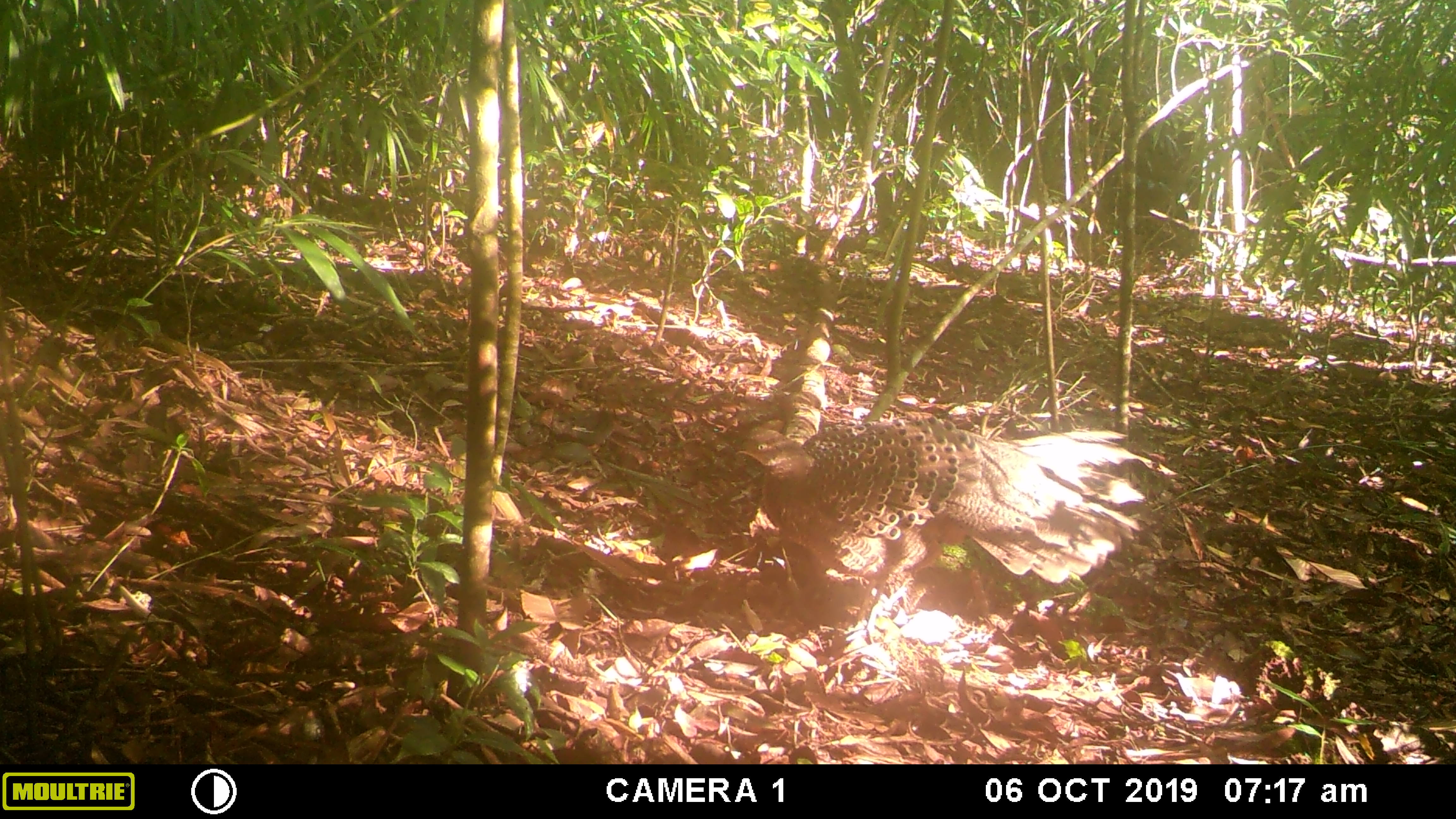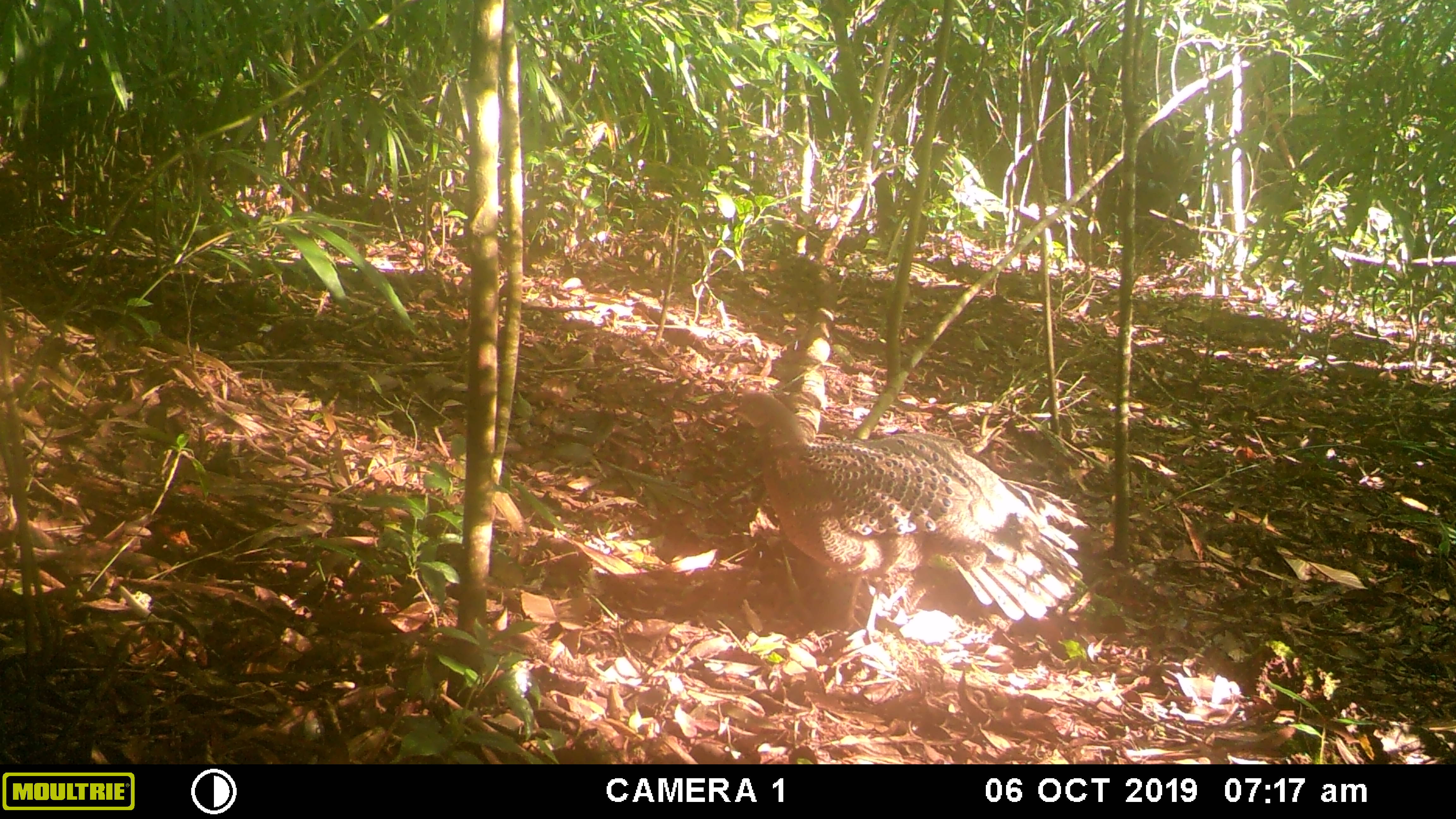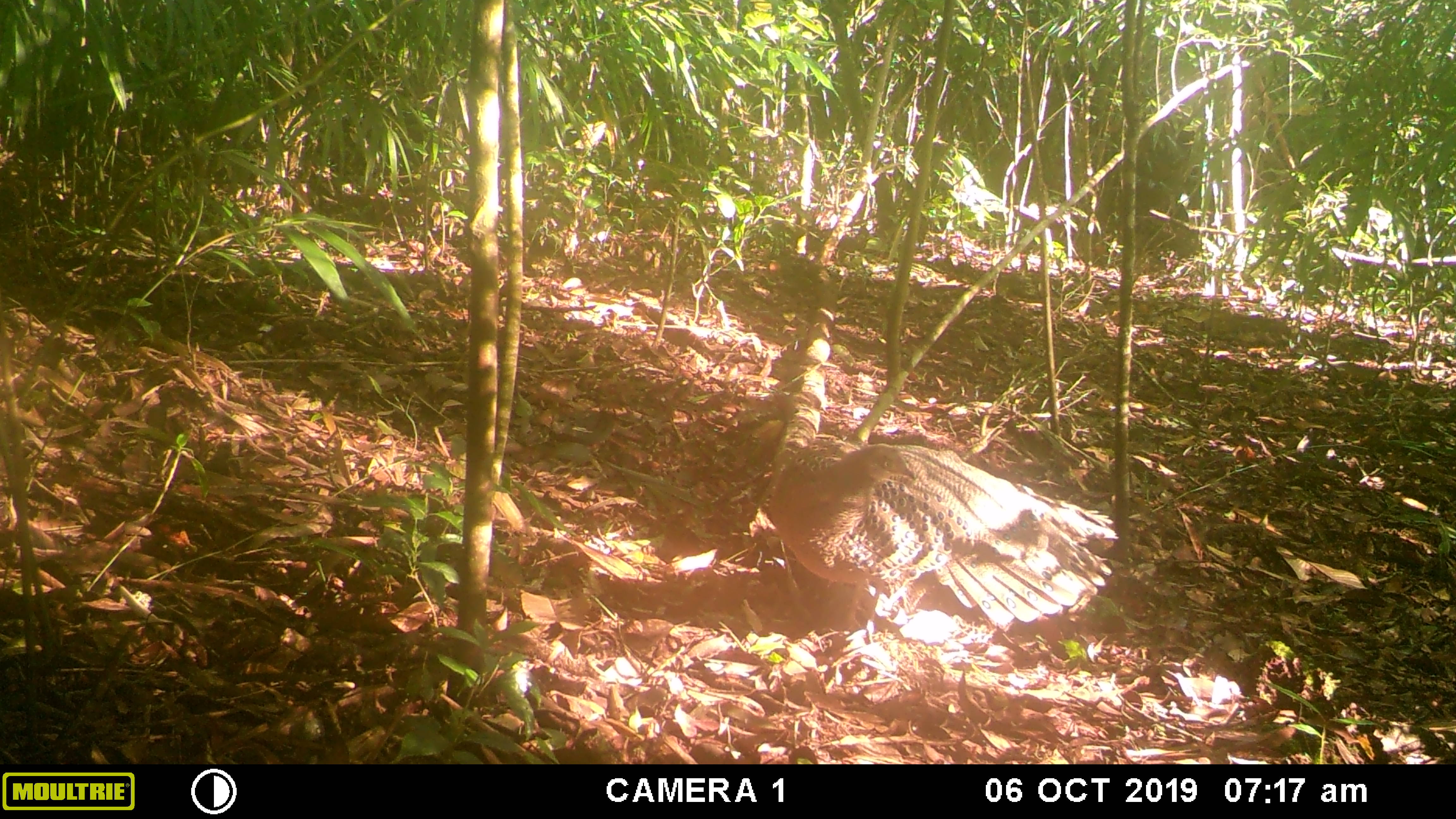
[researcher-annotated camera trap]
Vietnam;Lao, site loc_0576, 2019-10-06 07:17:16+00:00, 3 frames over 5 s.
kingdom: Animalia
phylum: Chordata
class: Aves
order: Galliformes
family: Phasianidae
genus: Polyplectron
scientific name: Polyplectron bicalcaratum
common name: gray peacock-pheasant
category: grey peacock pheasant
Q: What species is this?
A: Grey peacock pheasant (gray peacock-pheasant) (Polyplectron bicalcaratum).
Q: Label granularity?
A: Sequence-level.